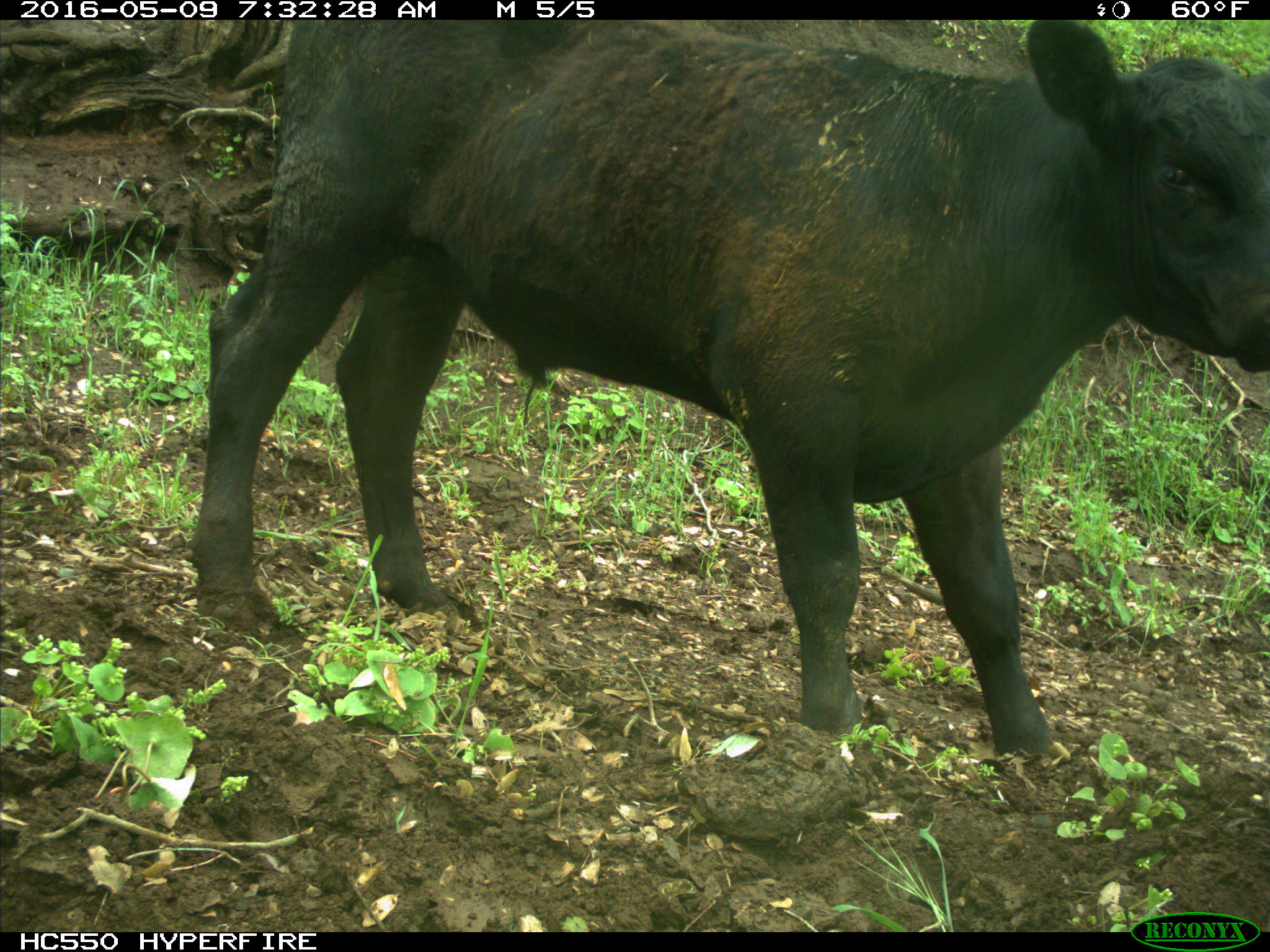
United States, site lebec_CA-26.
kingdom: Animalia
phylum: Chordata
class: Mammalia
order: Artiodactyla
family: Bovidae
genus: Bos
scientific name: Bos taurus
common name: domestic cow